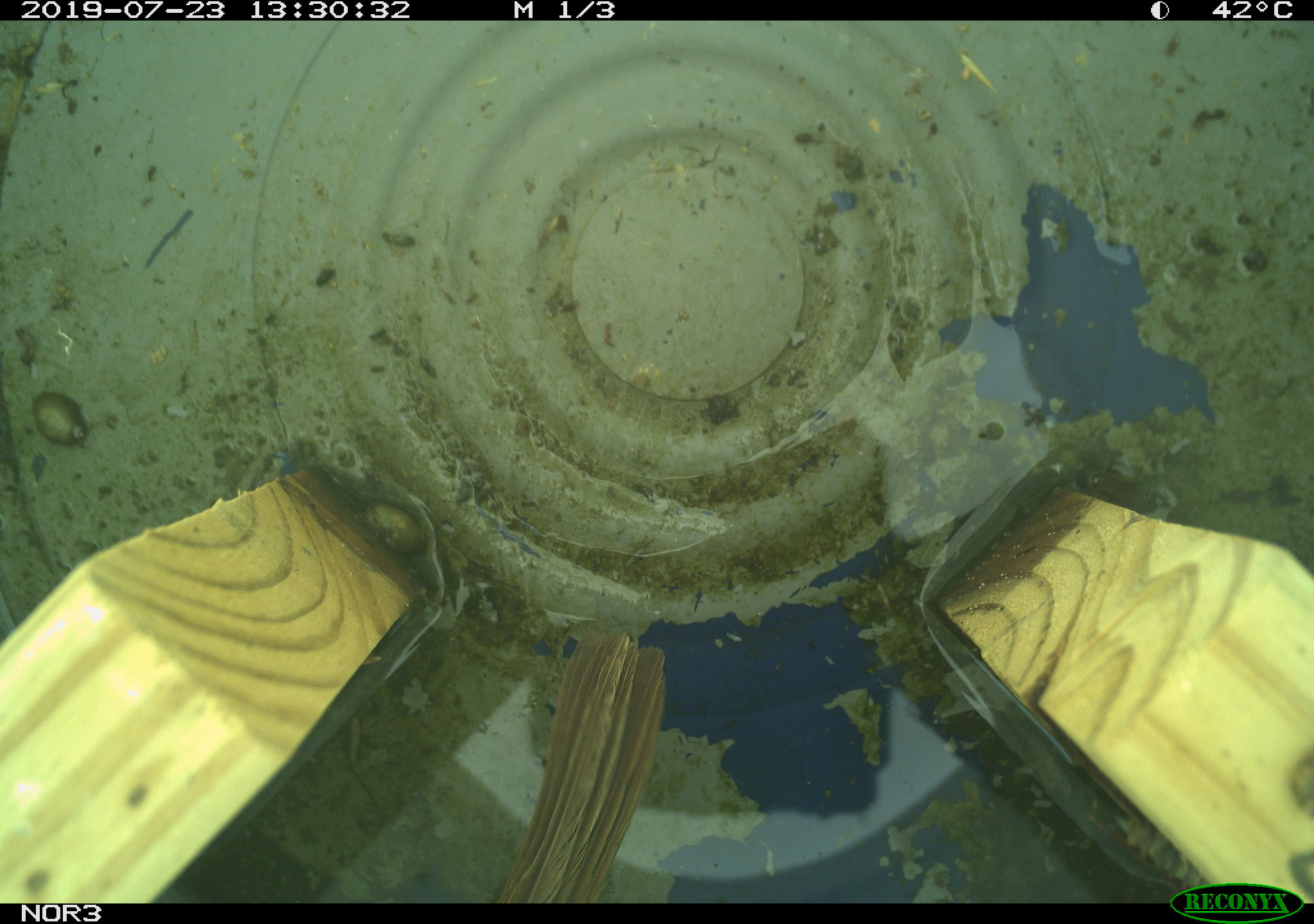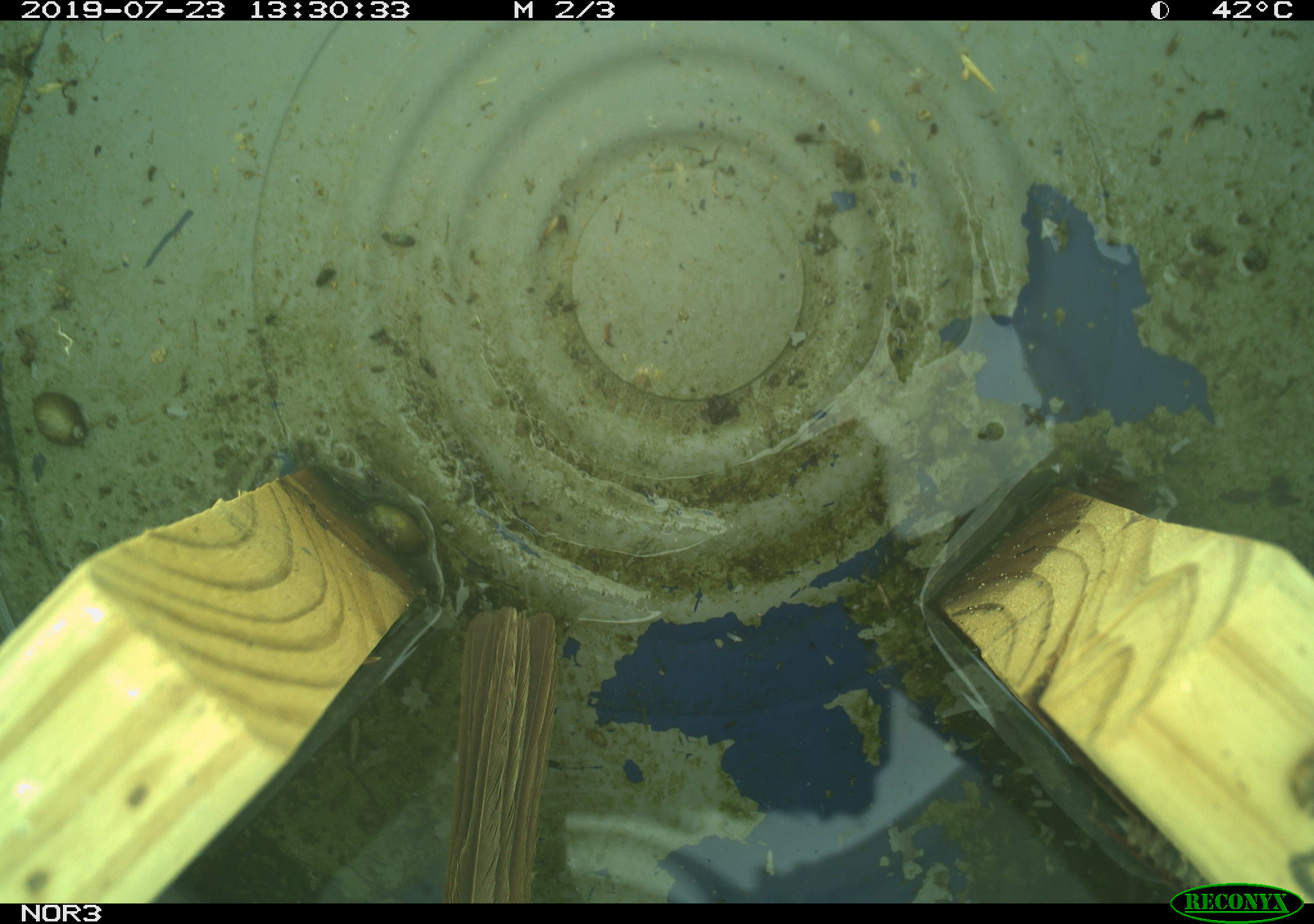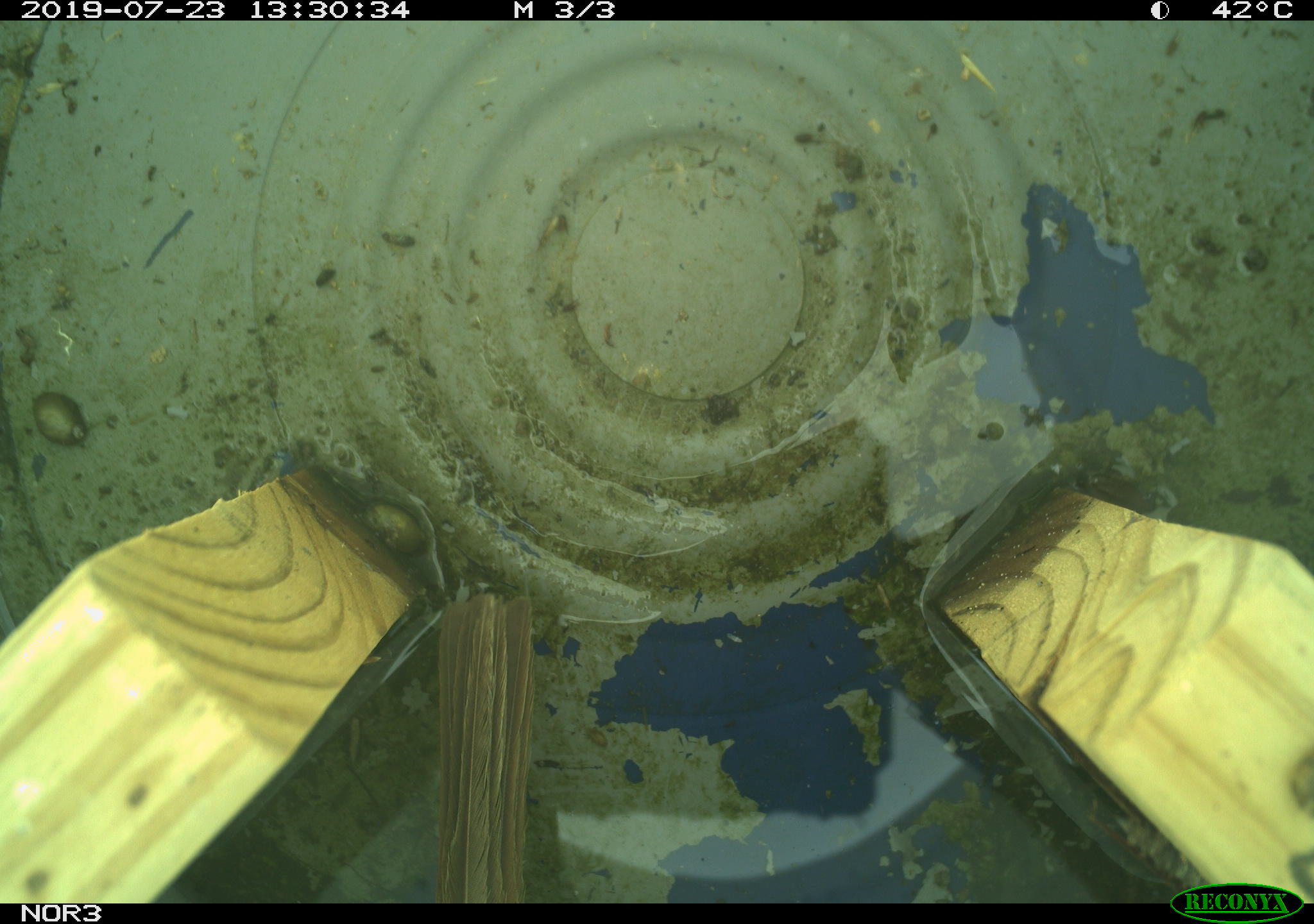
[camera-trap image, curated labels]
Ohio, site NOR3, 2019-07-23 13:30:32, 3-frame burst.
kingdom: Animalia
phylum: Chordata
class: Aves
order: Passeriformes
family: Passerellidae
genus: Melospiza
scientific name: Melospiza melodia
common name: song sparrow